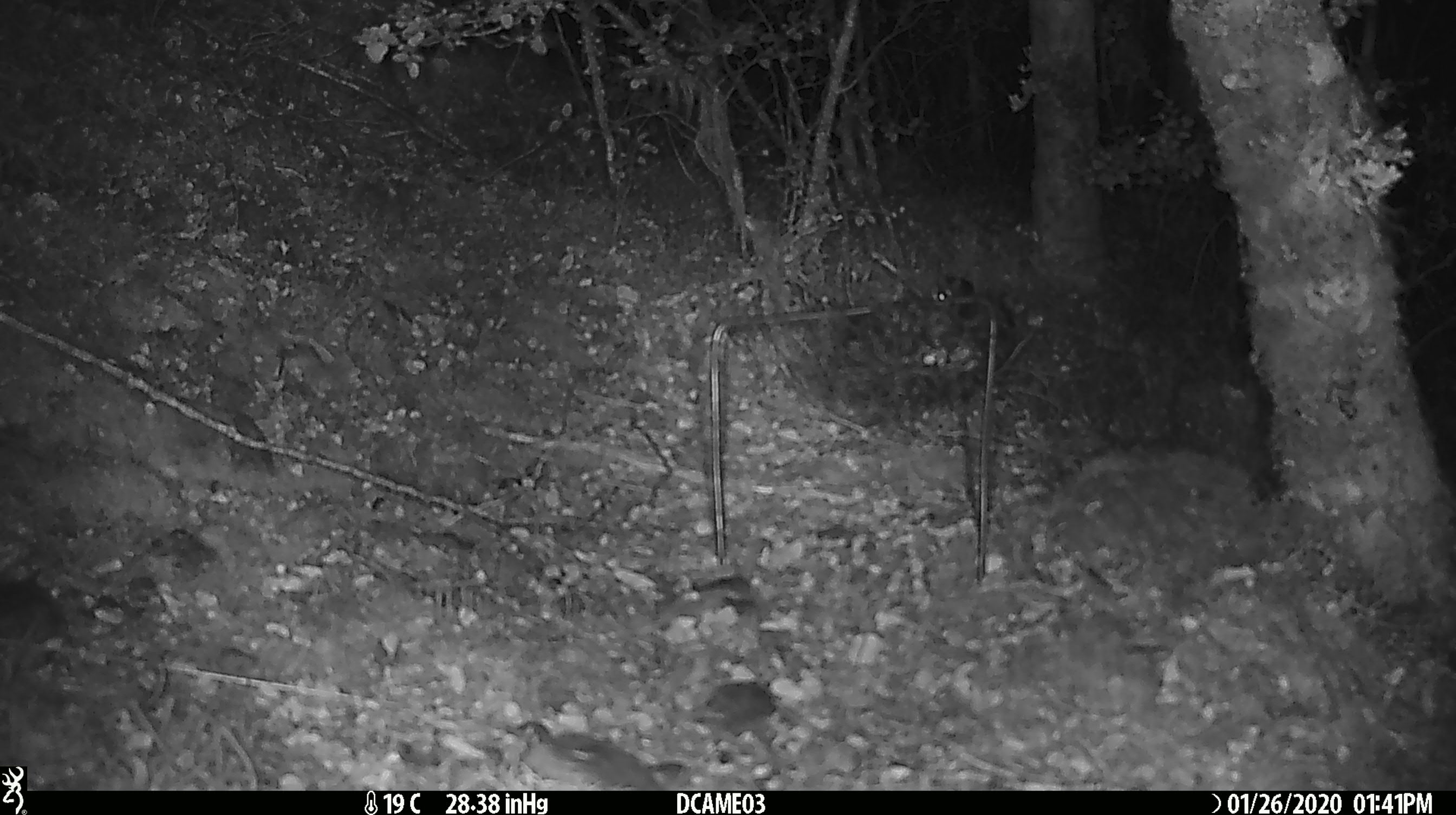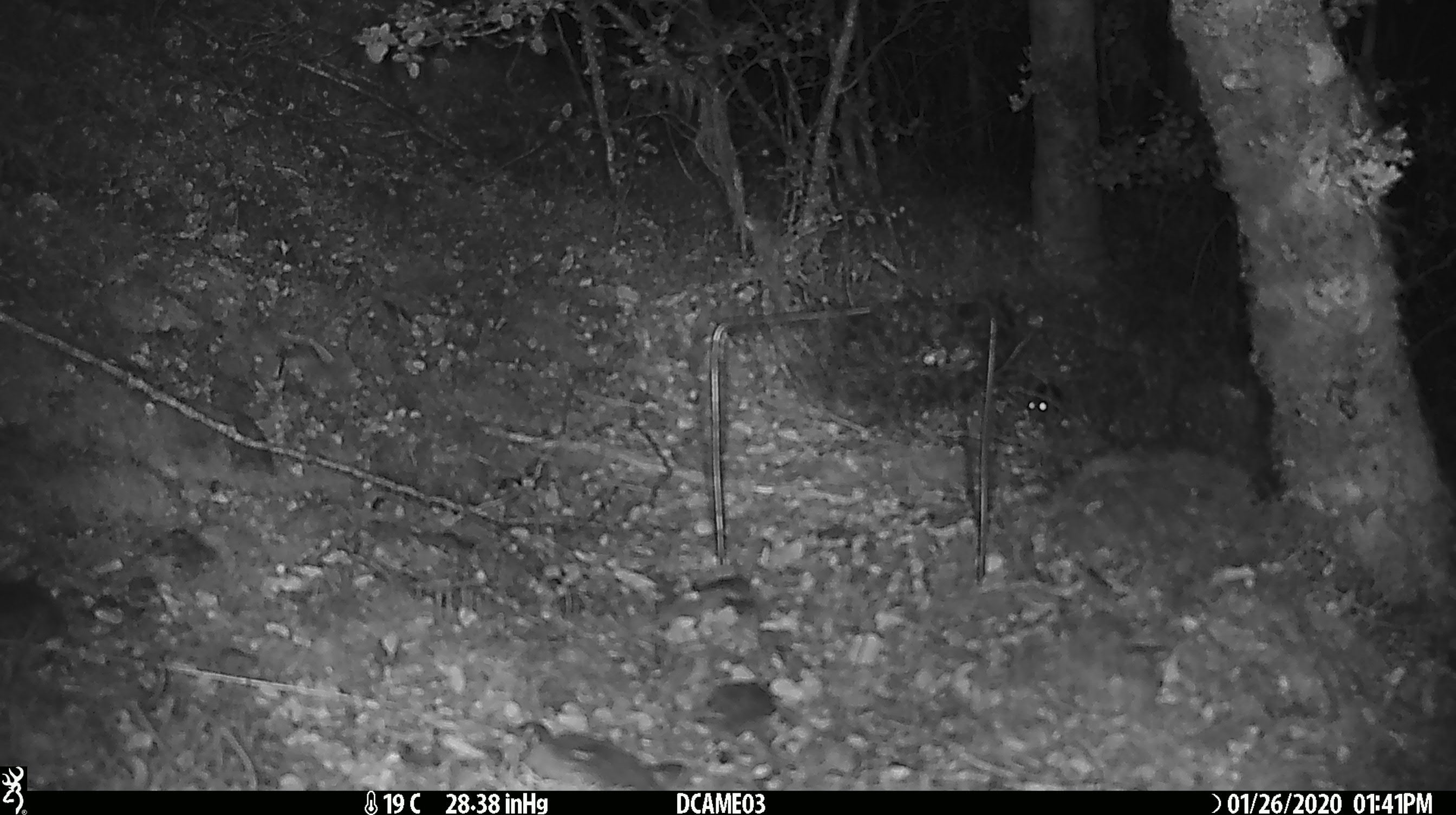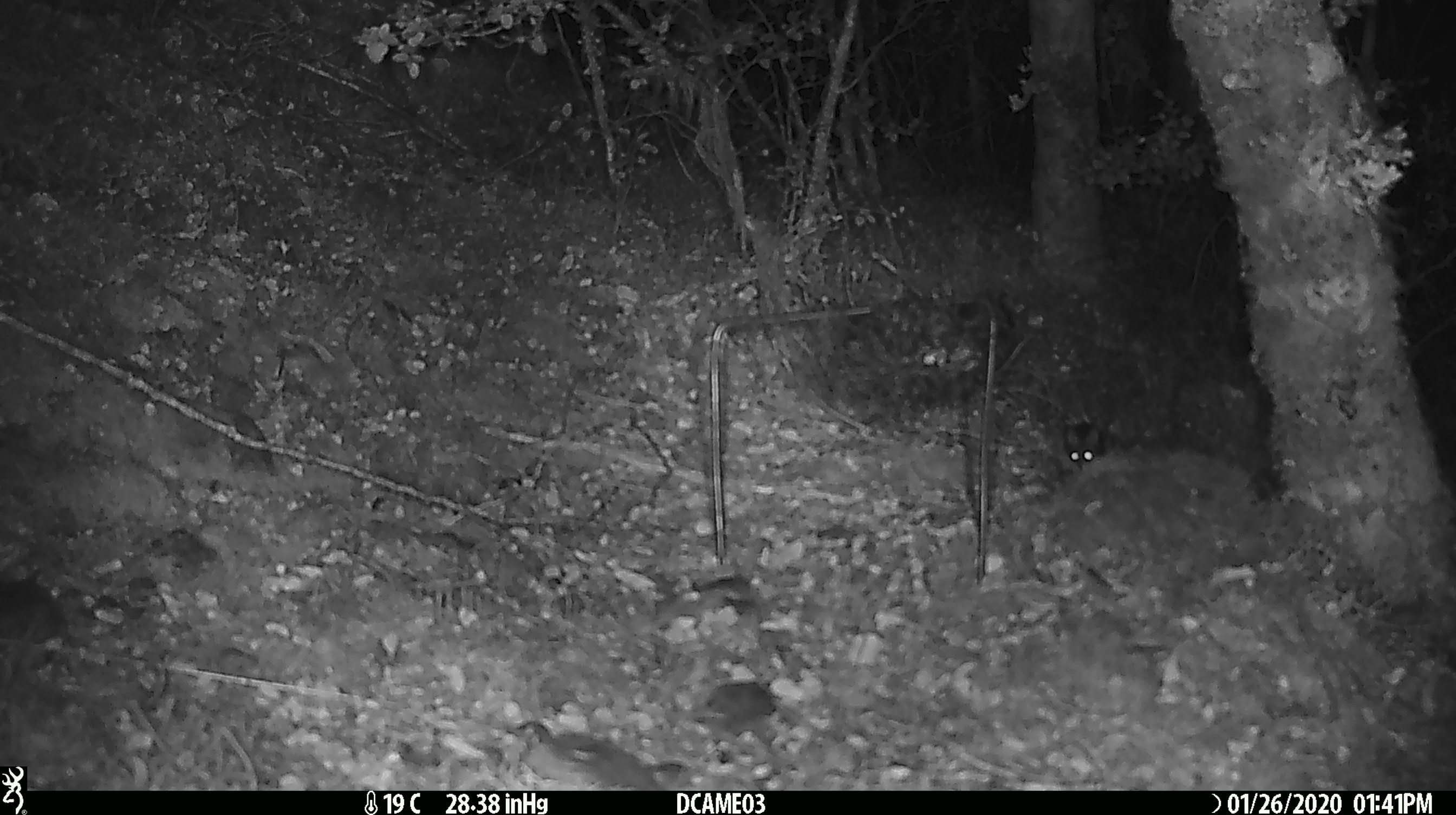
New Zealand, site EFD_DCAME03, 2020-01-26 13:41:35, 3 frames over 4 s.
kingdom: Animalia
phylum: Chordata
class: Mammalia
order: Rodentia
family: Muridae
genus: Mus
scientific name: Mus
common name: mouse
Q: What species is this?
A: Mouse (Mus).